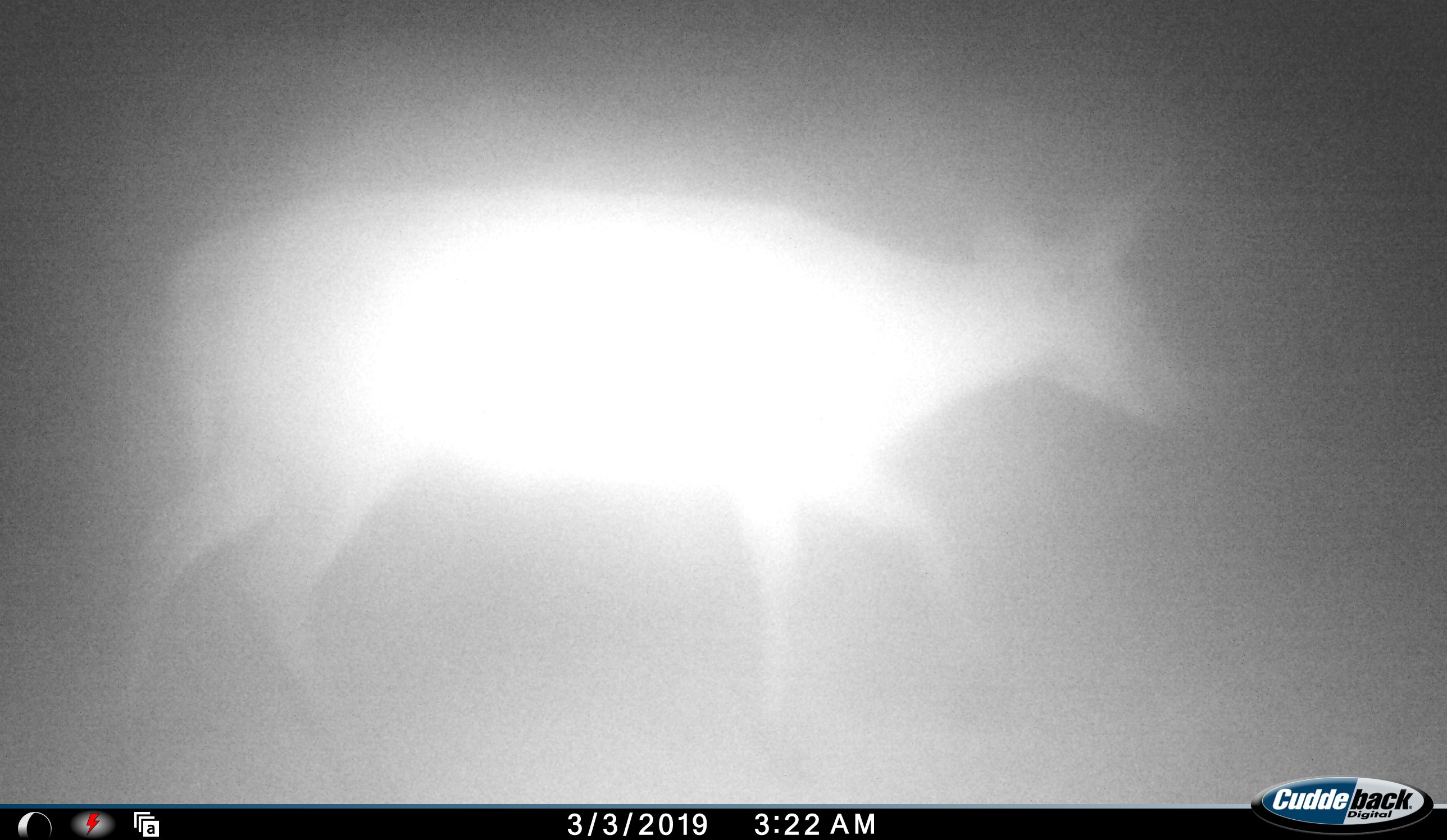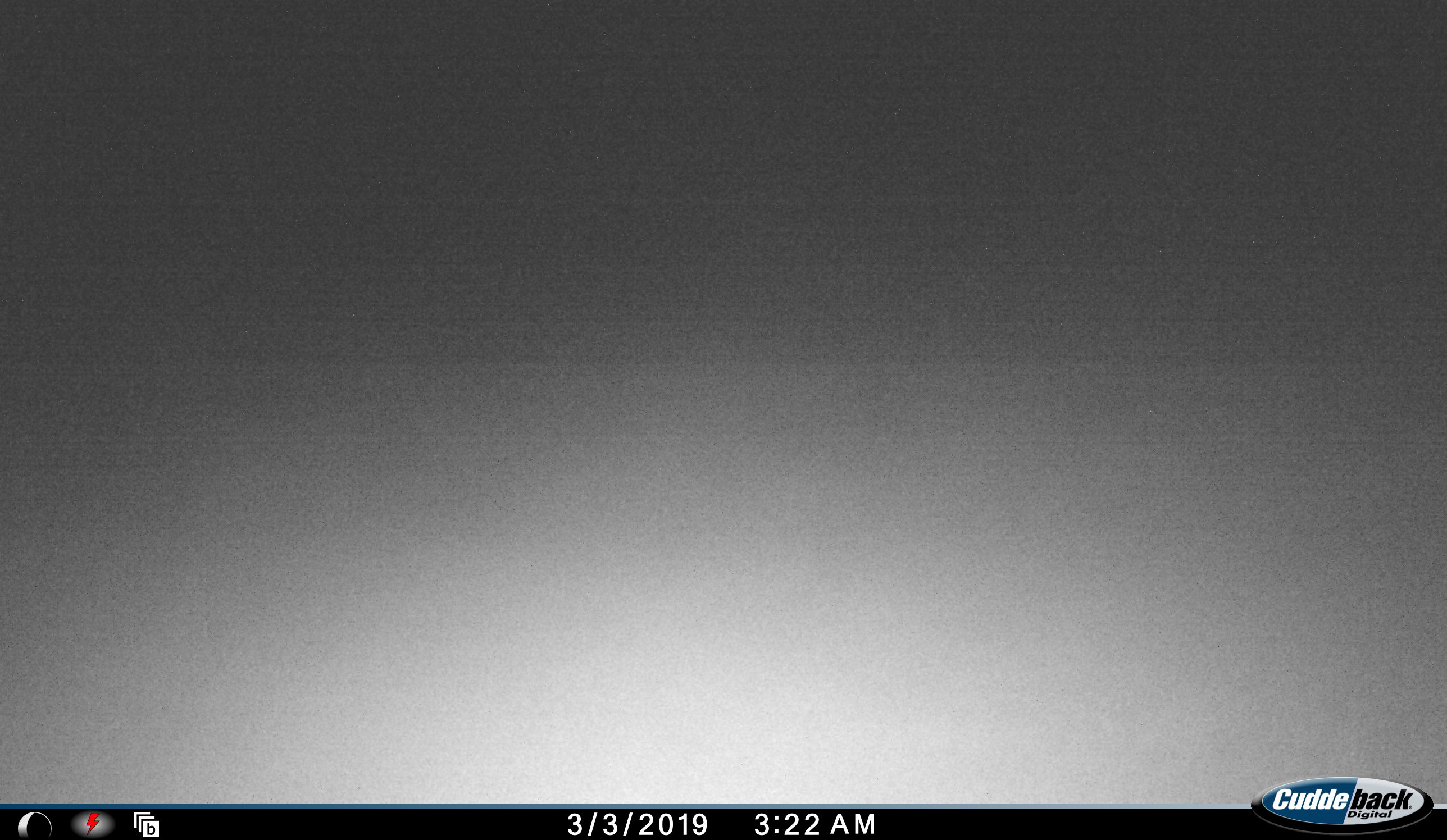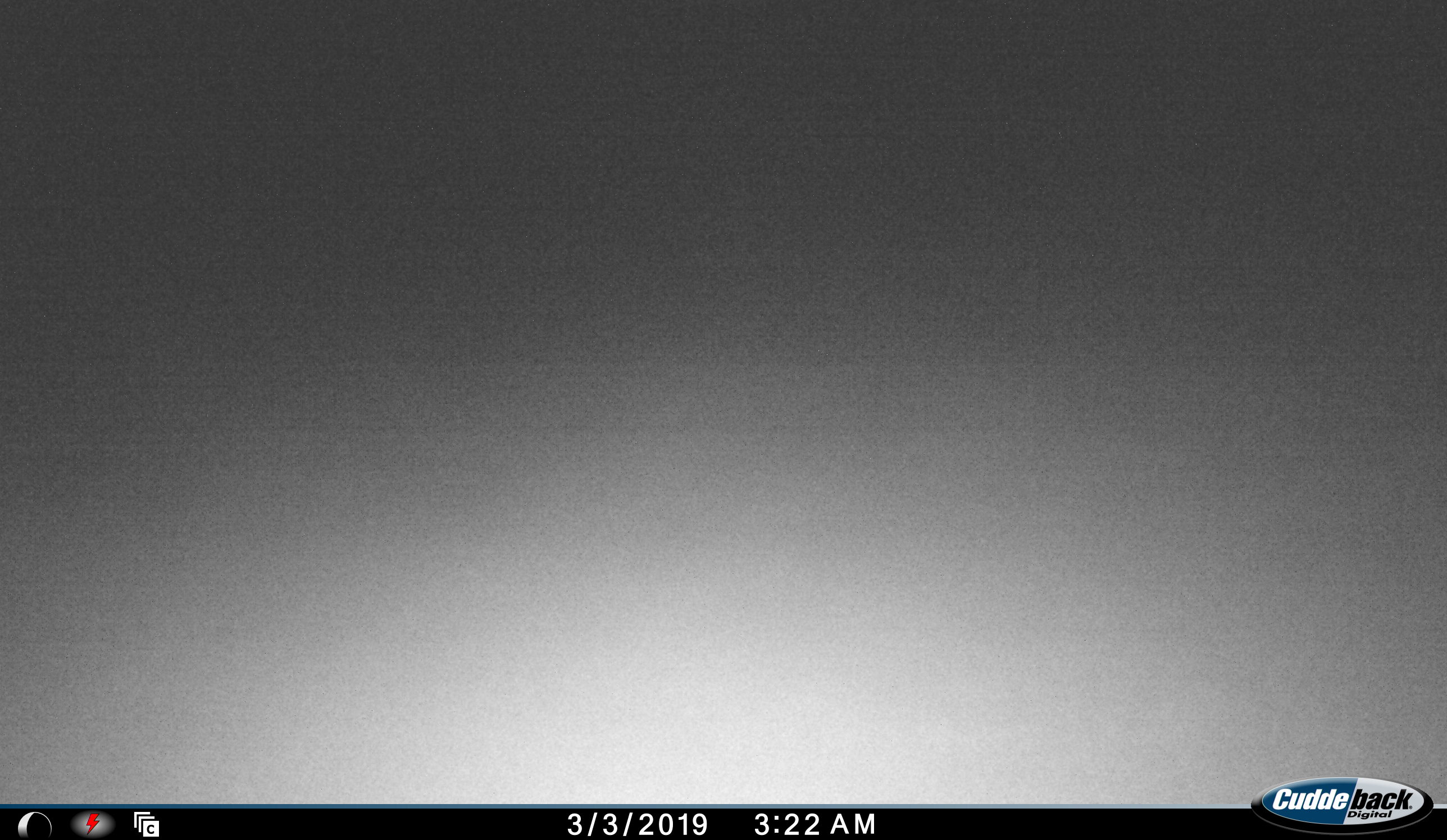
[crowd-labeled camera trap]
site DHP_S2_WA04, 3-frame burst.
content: unidentified animal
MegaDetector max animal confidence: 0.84